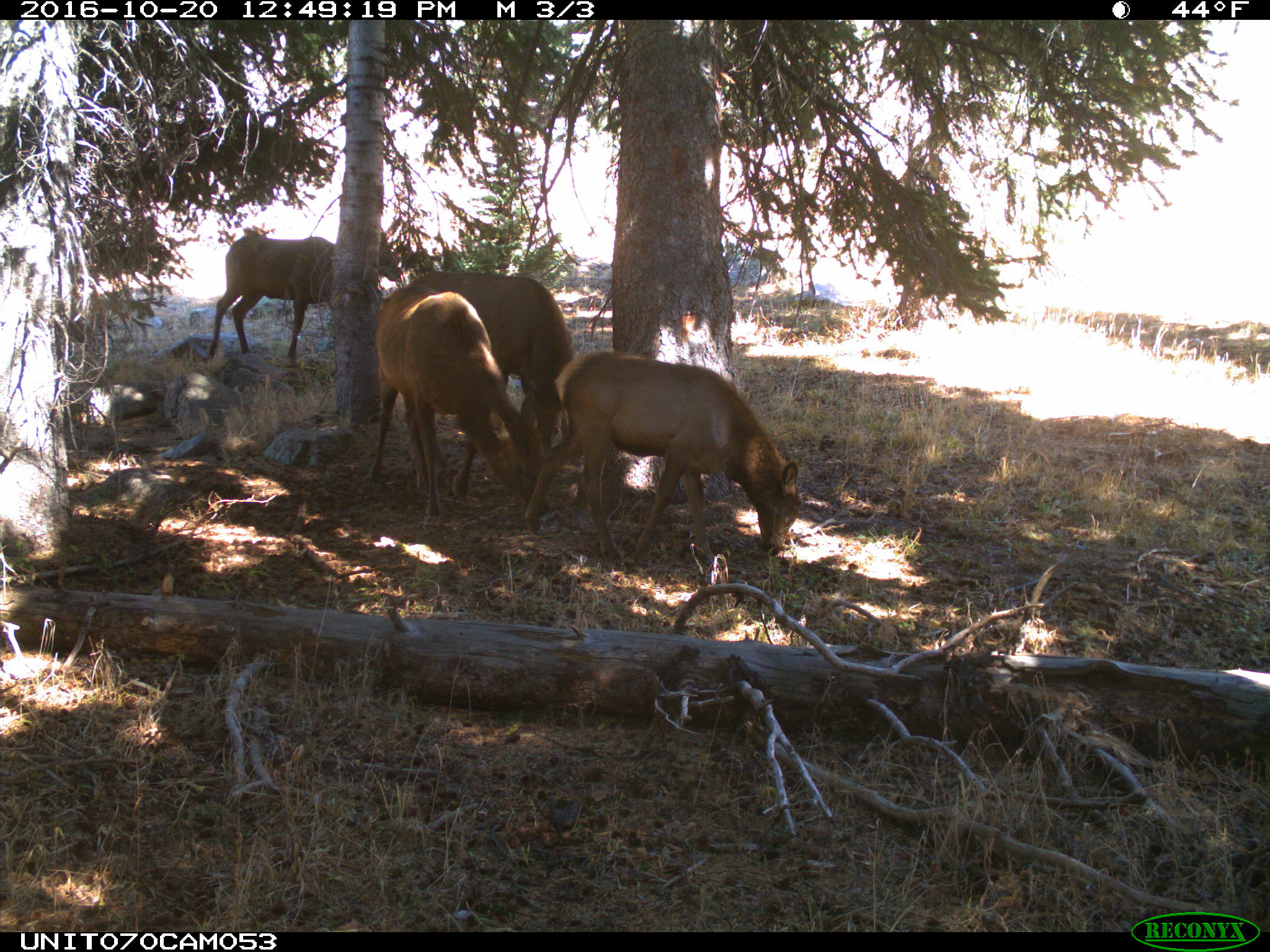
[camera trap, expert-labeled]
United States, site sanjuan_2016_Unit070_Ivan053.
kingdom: Animalia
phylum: Chordata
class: Mammalia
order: Artiodactyla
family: Cervidae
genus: Cervus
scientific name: Cervus elaphus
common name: red deer